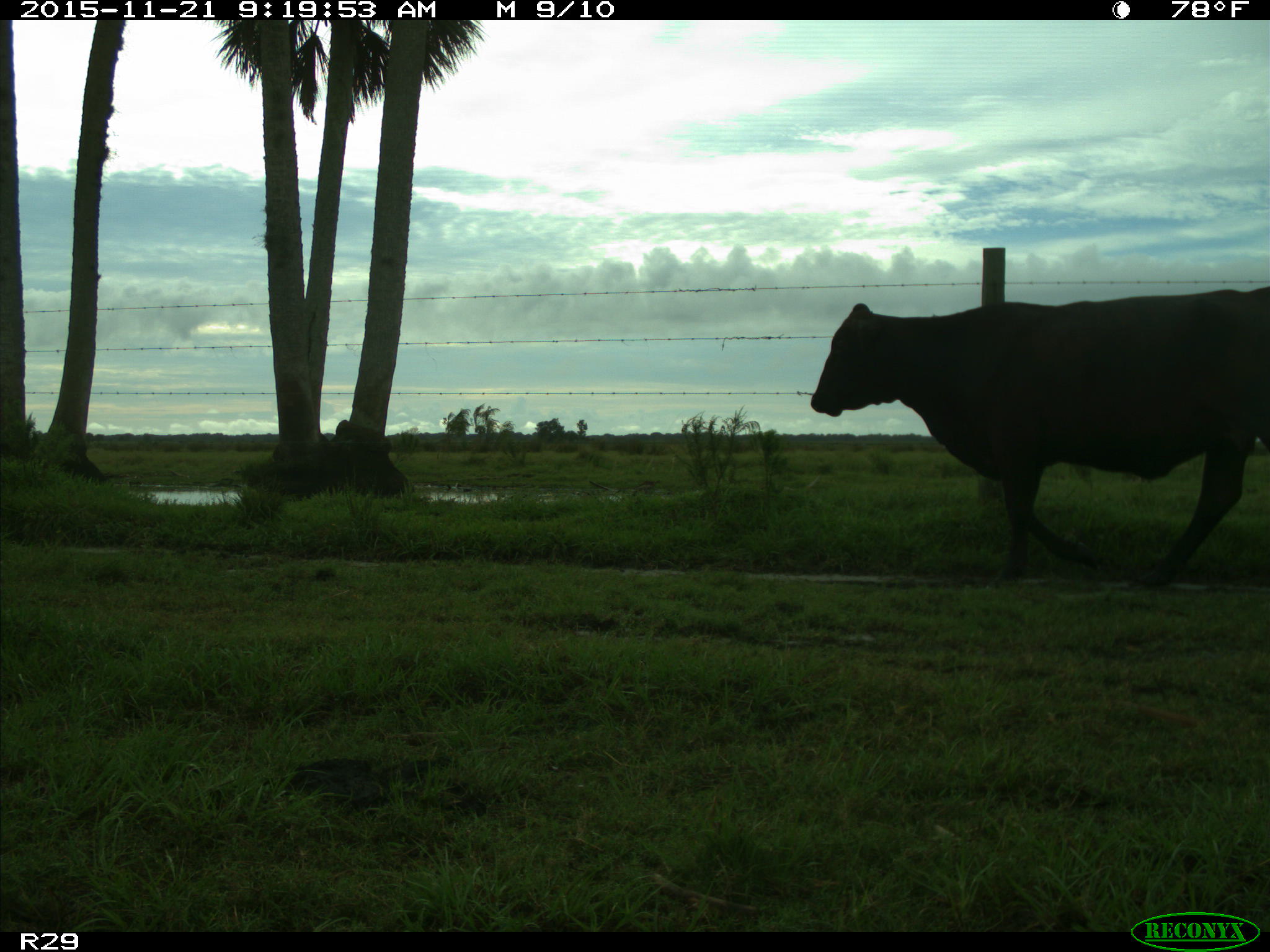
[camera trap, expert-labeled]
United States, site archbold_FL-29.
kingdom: Animalia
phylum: Chordata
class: Mammalia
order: Artiodactyla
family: Bovidae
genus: Bos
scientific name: Bos taurus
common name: domestic cow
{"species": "Bos taurus (domestic cow)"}